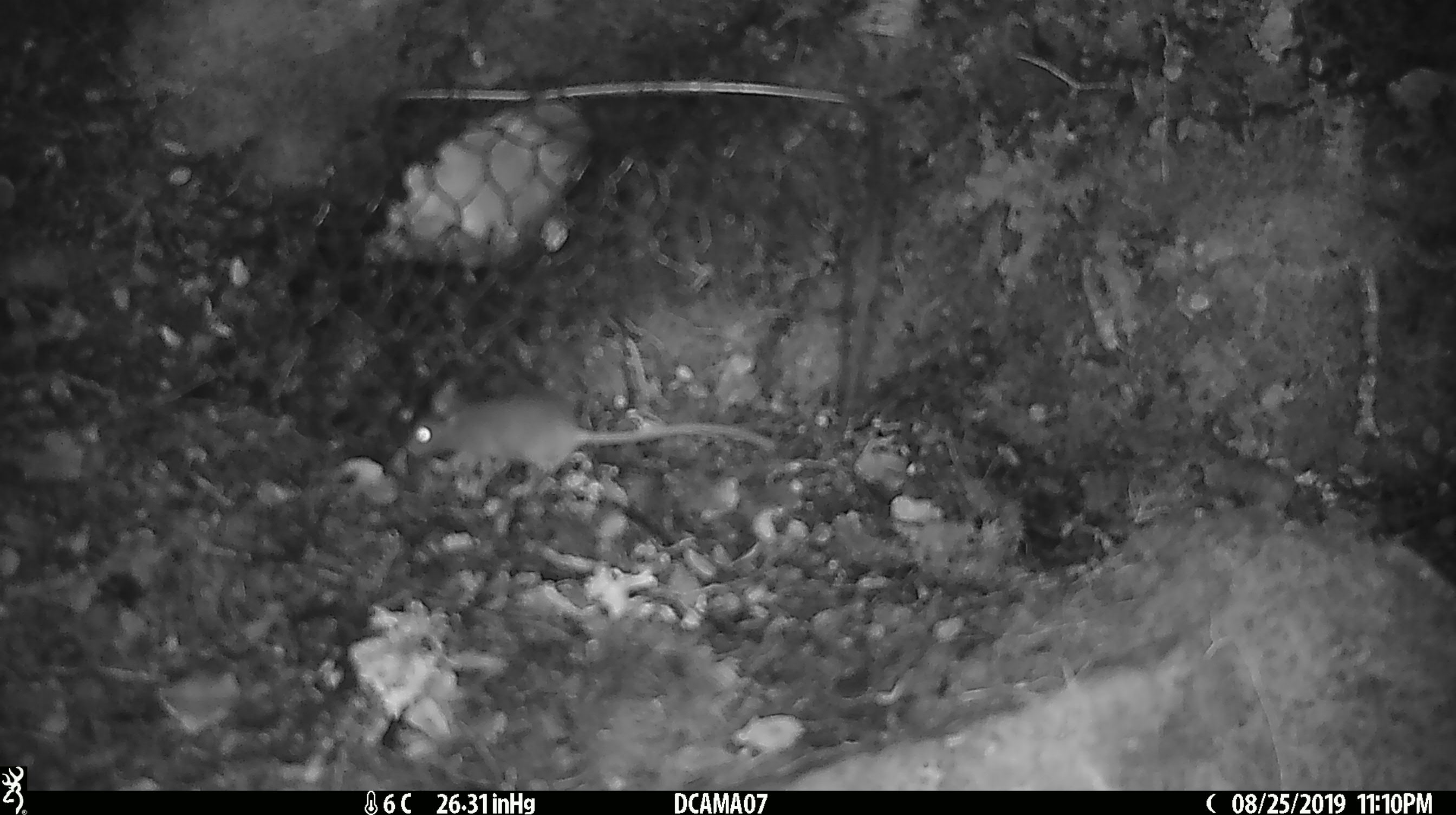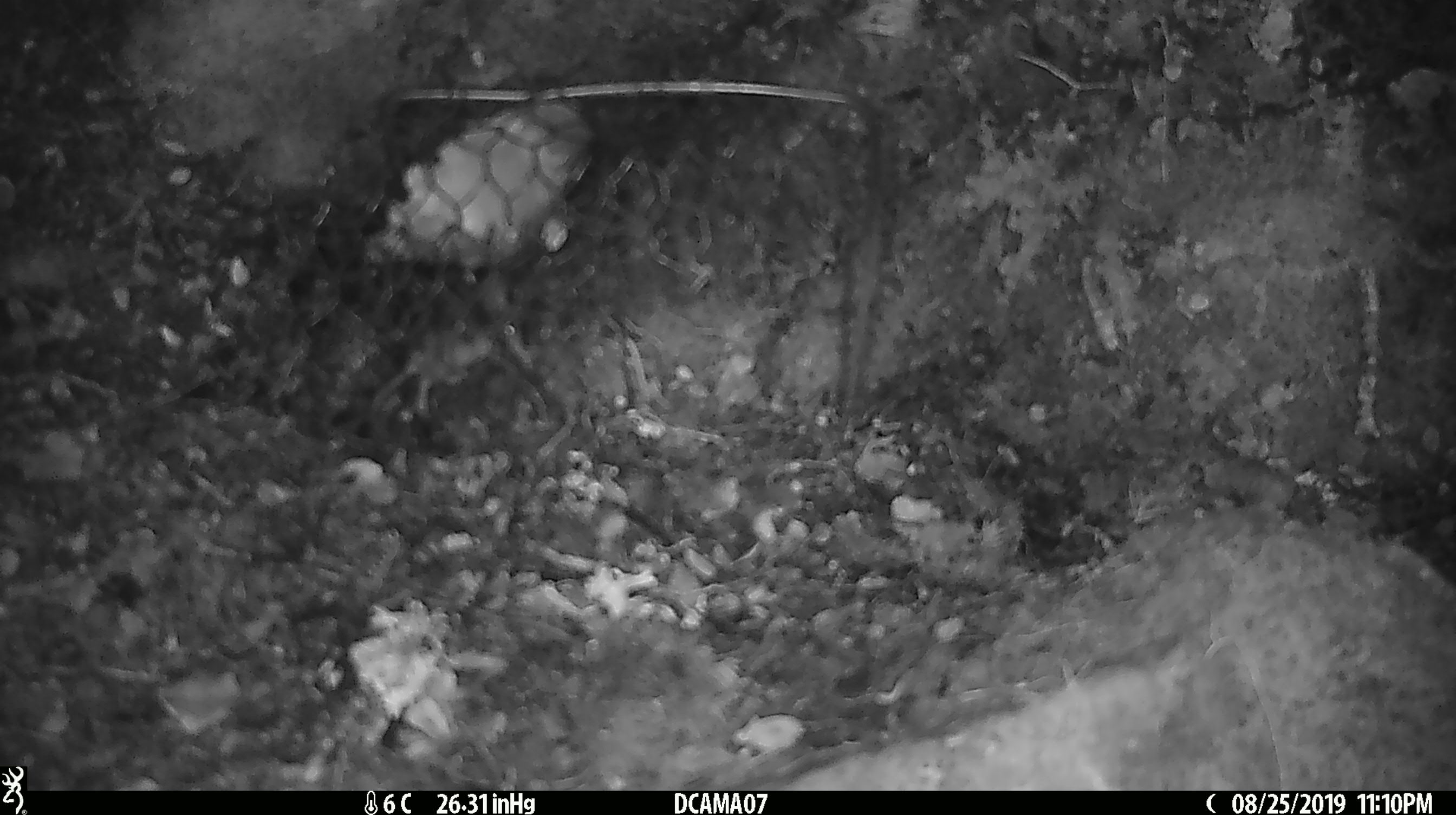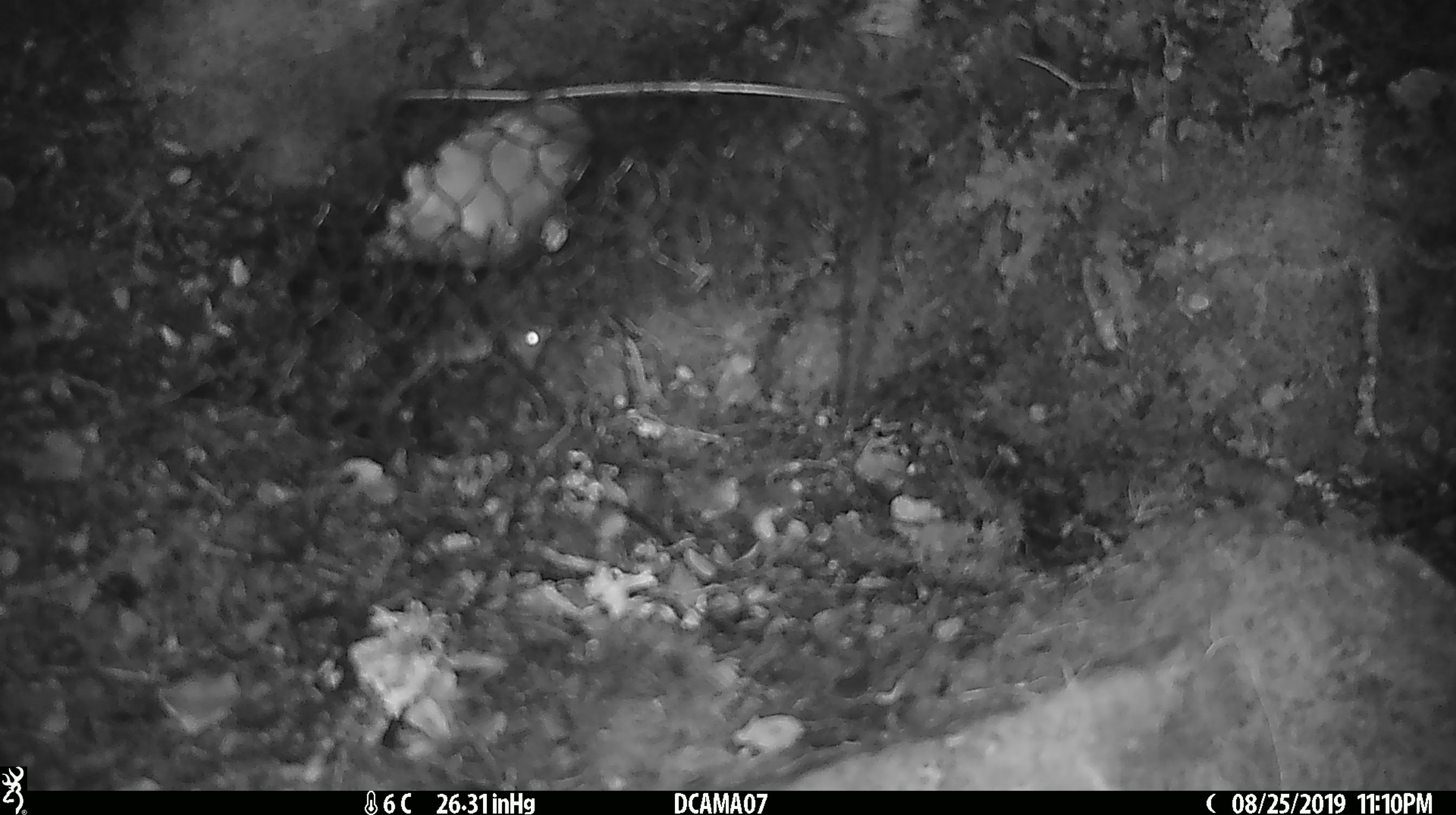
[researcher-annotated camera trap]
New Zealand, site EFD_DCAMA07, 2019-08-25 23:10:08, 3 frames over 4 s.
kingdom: Animalia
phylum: Chordata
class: Mammalia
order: Rodentia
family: Muridae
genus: Mus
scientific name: Mus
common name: mouse